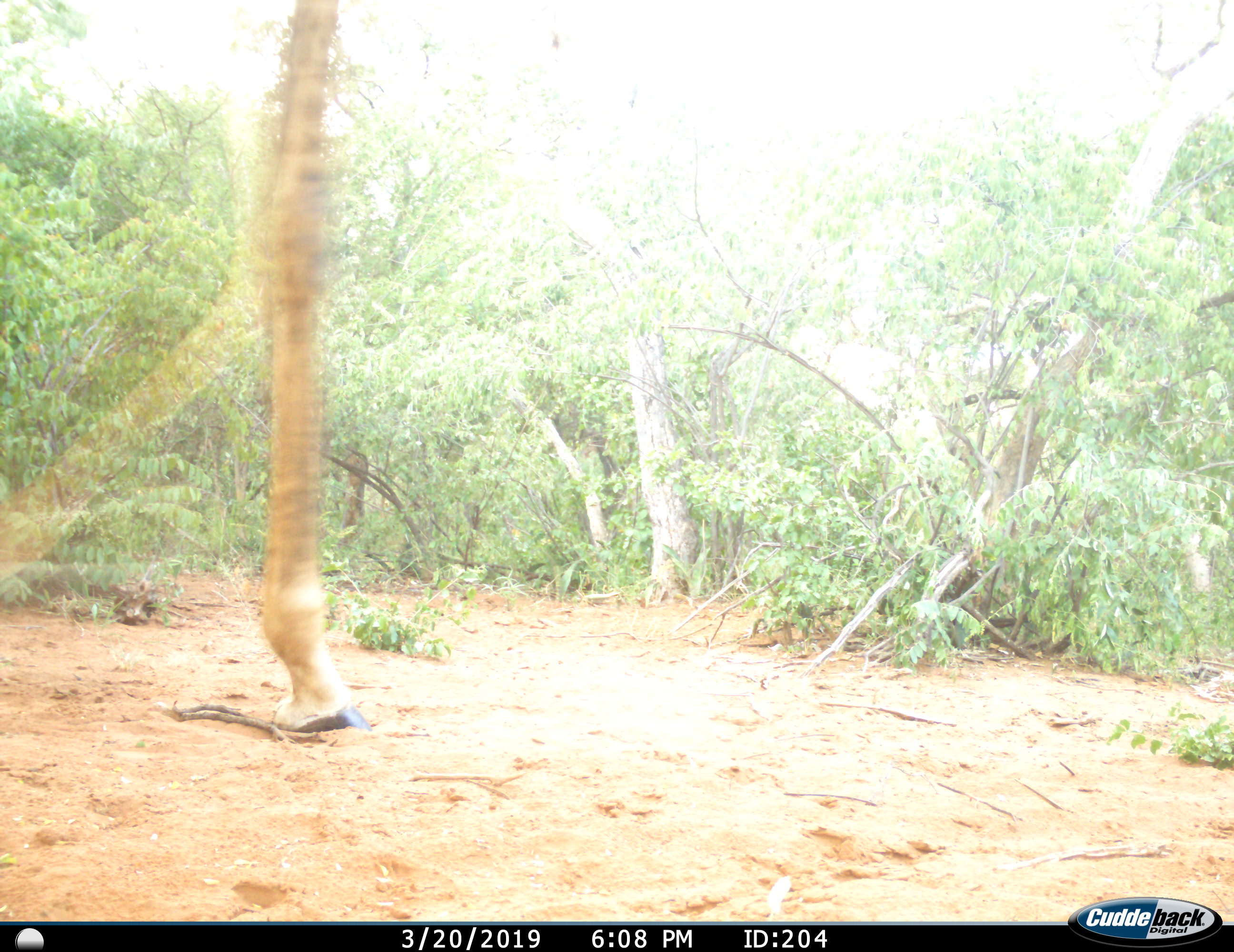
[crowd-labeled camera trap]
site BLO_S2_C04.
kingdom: Animalia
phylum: Chordata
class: Mammalia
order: Artiodactyla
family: Giraffidae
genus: Giraffa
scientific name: Giraffa camelopardalis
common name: giraffe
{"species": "giraffe (Giraffa camelopardalis)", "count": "1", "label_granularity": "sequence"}